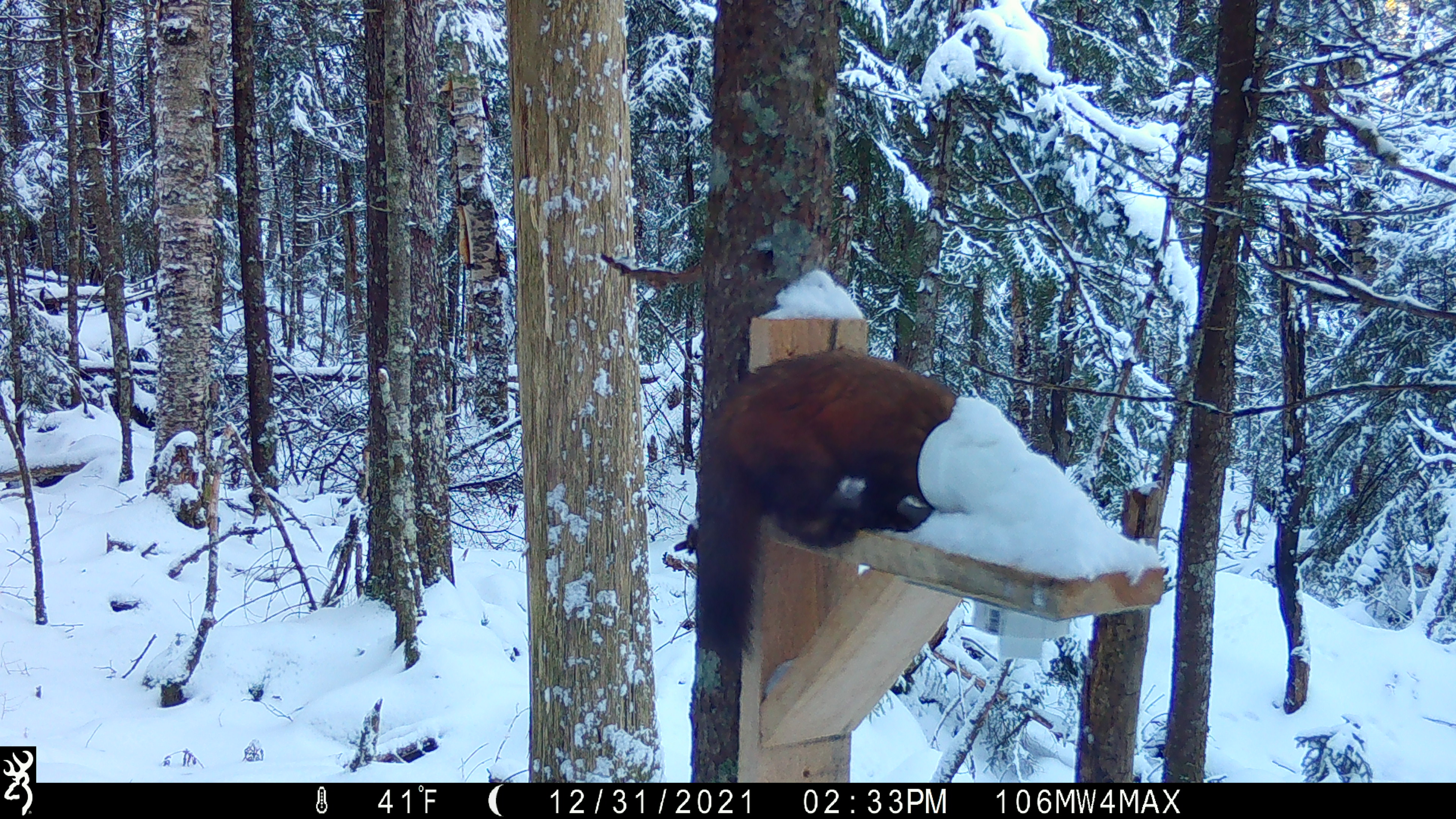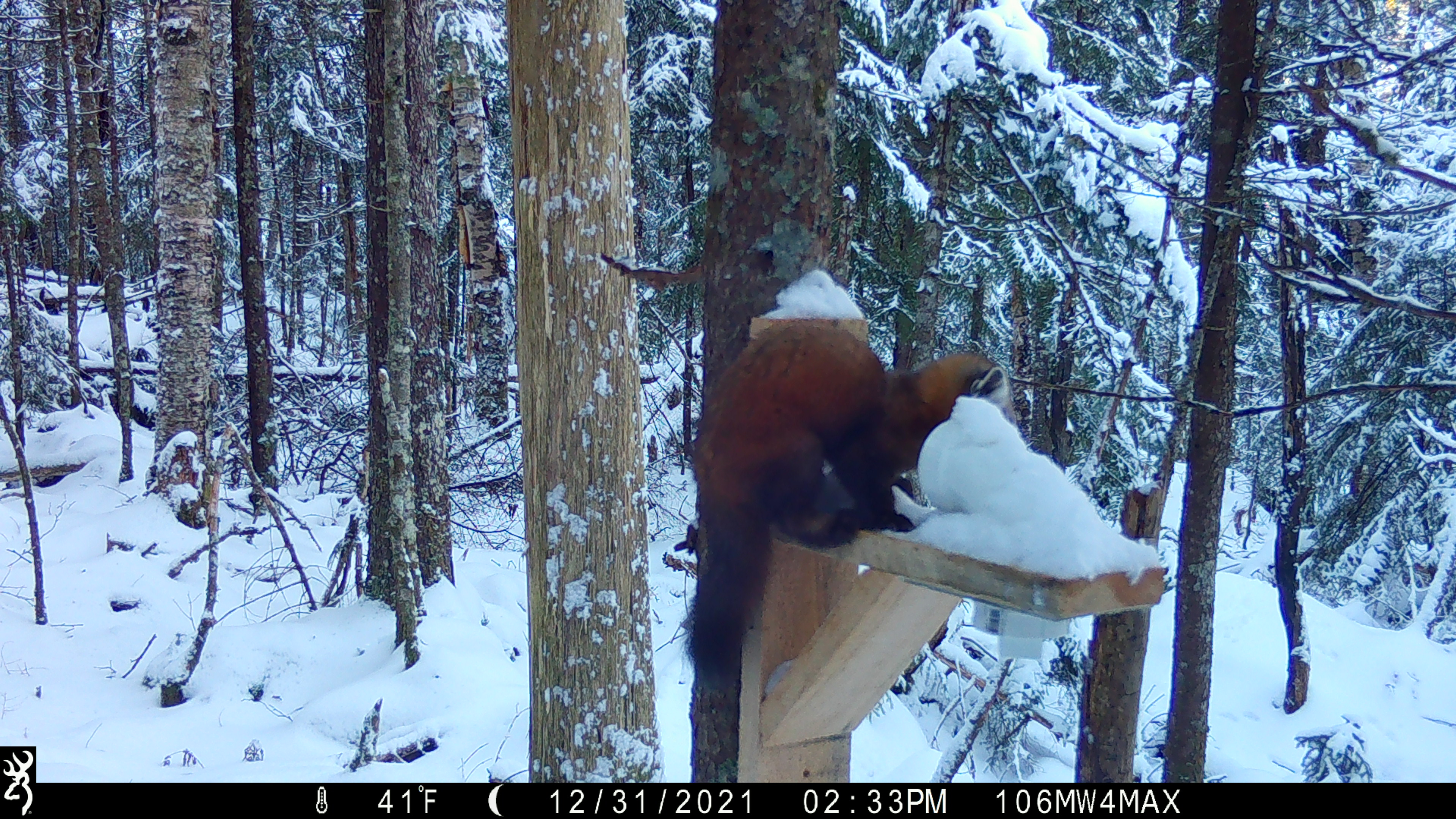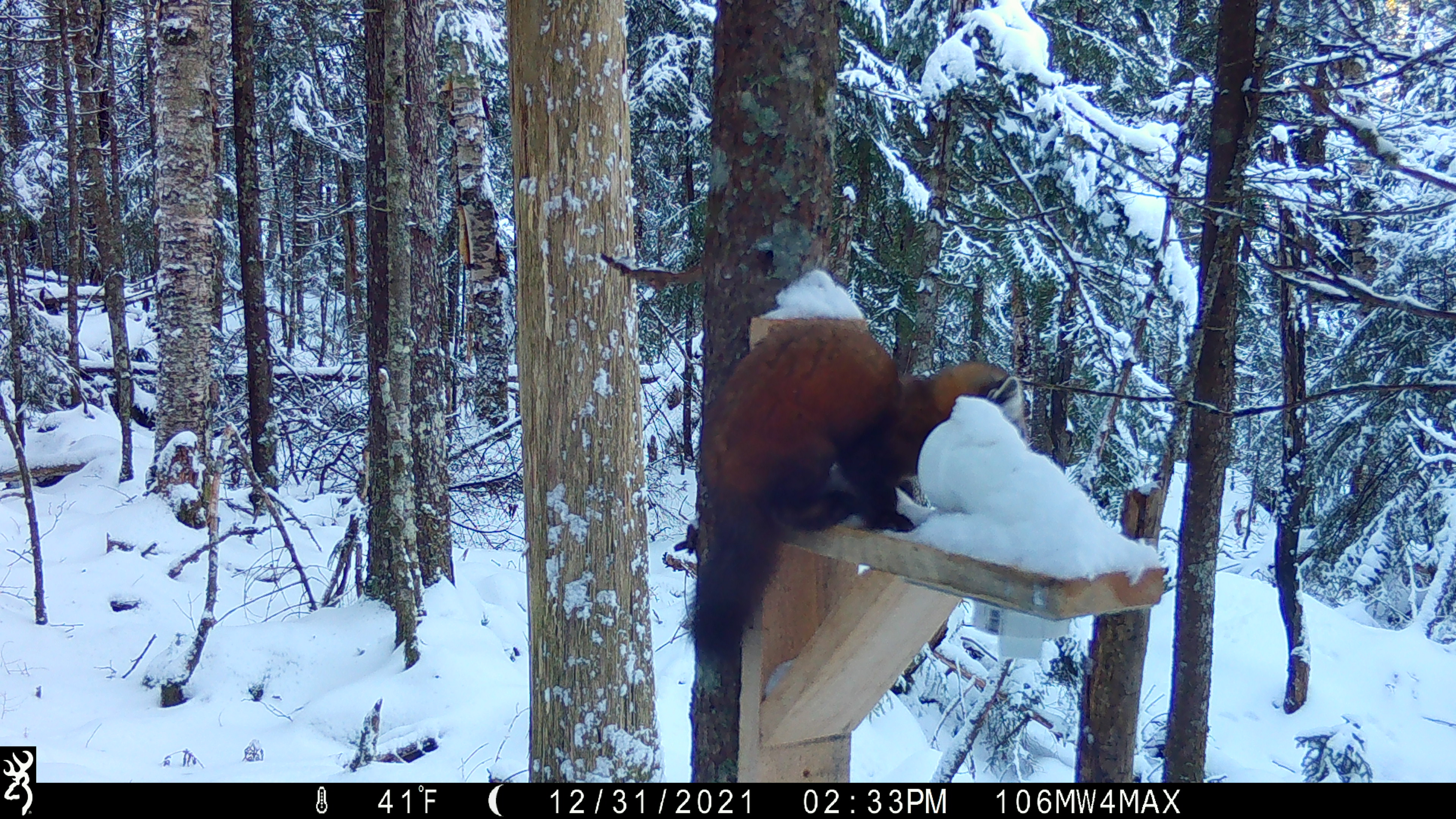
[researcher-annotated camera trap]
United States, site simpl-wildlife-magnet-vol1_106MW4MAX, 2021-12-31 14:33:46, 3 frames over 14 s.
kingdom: Animalia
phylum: Chordata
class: Mammalia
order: Carnivora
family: Mustelidae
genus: Martes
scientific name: Martes americana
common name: american marten